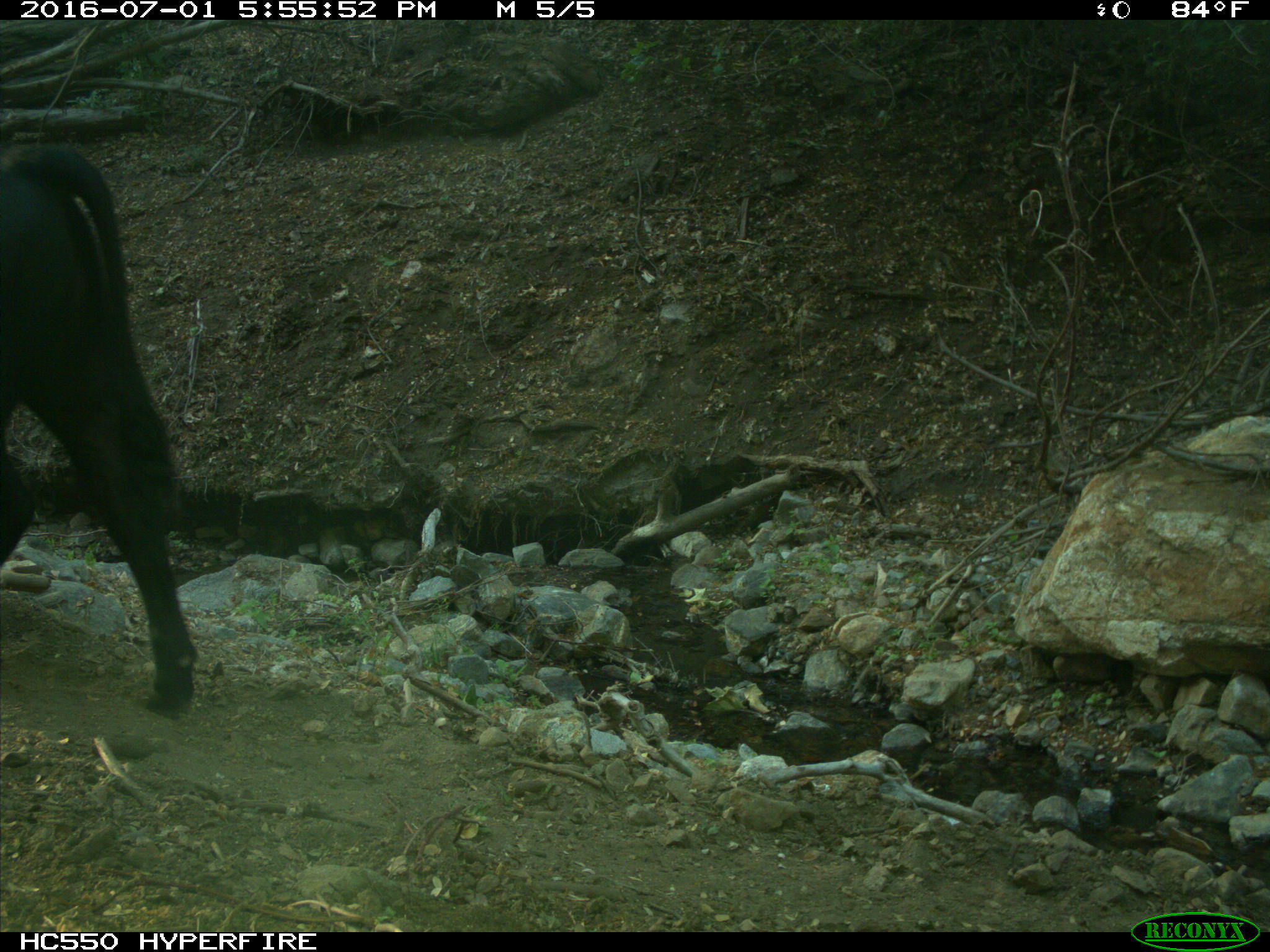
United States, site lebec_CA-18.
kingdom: Animalia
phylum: Chordata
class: Mammalia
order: Artiodactyla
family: Bovidae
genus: Bos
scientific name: Bos taurus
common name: domestic cow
Bos taurus (domestic cow).